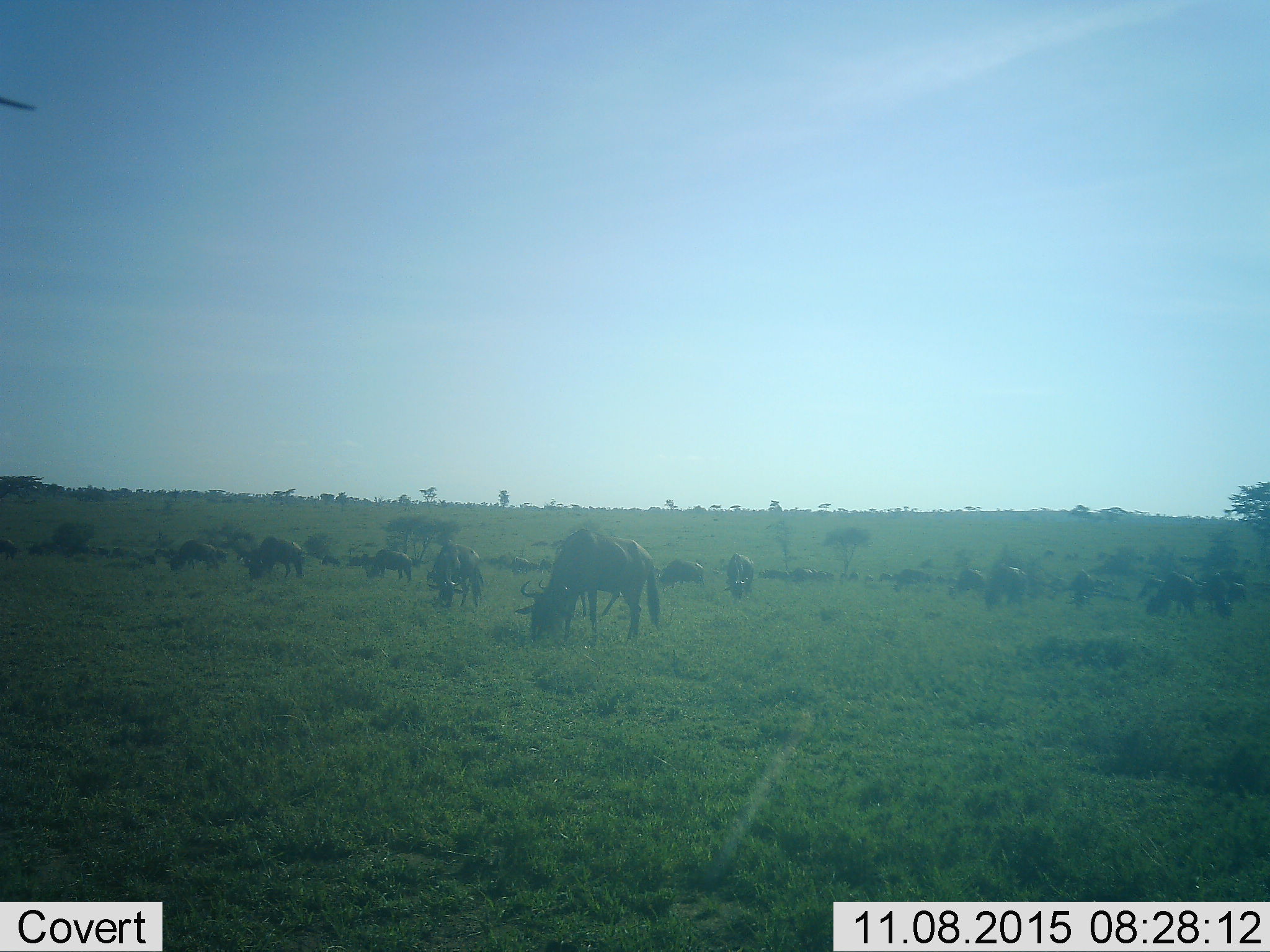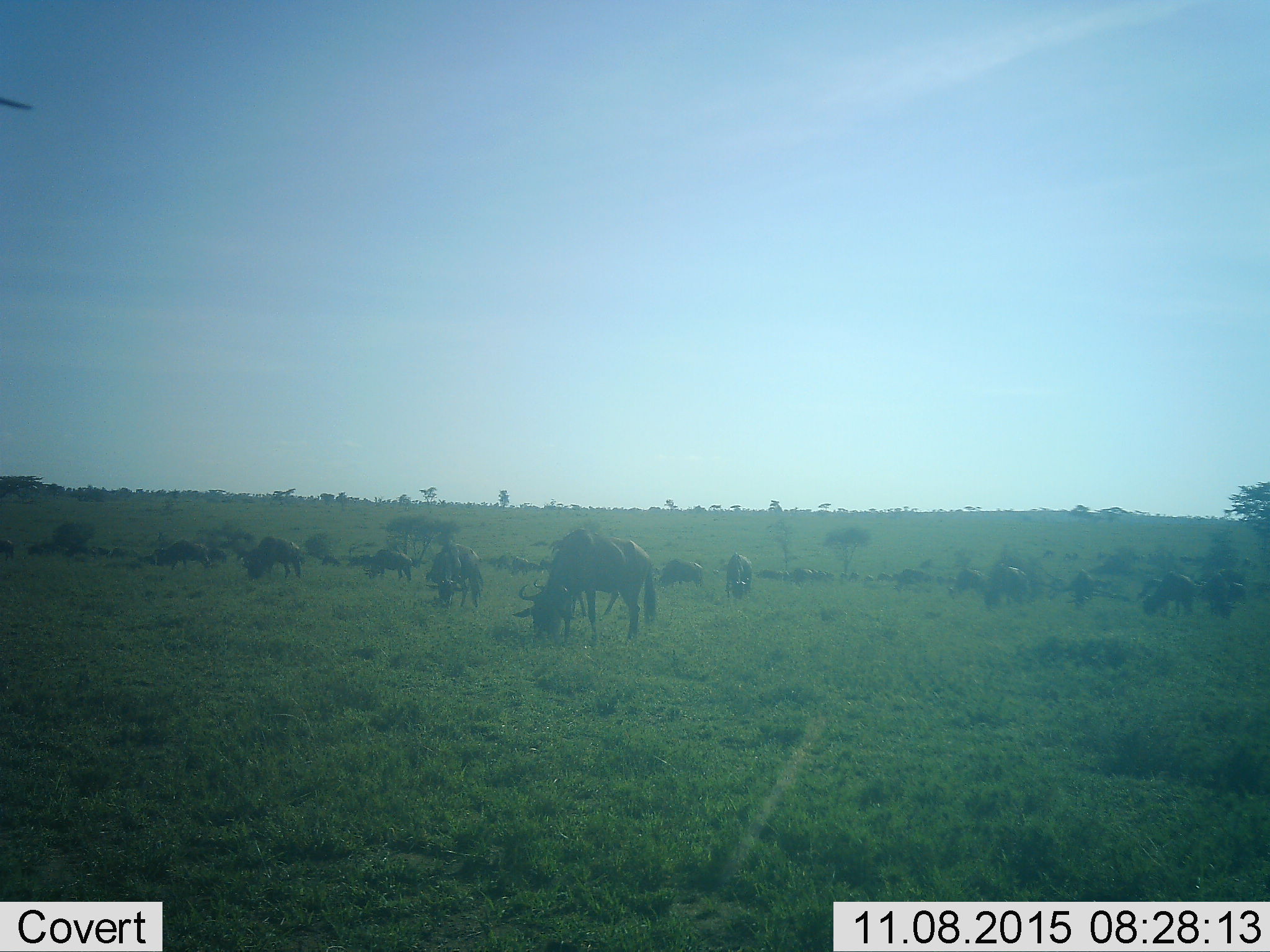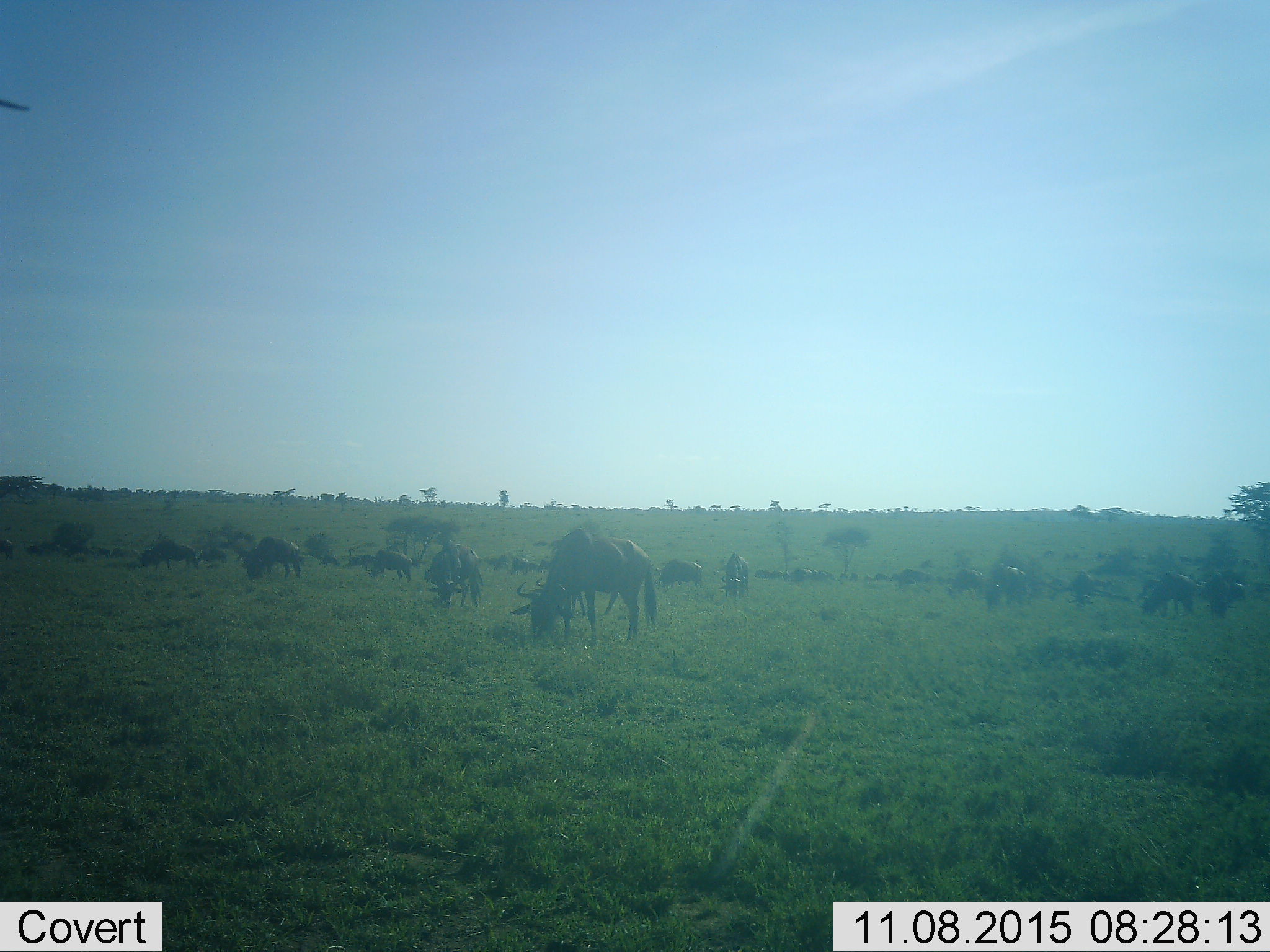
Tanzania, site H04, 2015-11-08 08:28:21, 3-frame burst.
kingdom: Animalia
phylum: Chordata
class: Mammalia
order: Artiodactyla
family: Bovidae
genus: Connochaetes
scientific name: Connochaetes taurinus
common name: blue wildebeest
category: wildebeest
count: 51+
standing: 38%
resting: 0%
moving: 12%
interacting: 0%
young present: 0%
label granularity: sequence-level